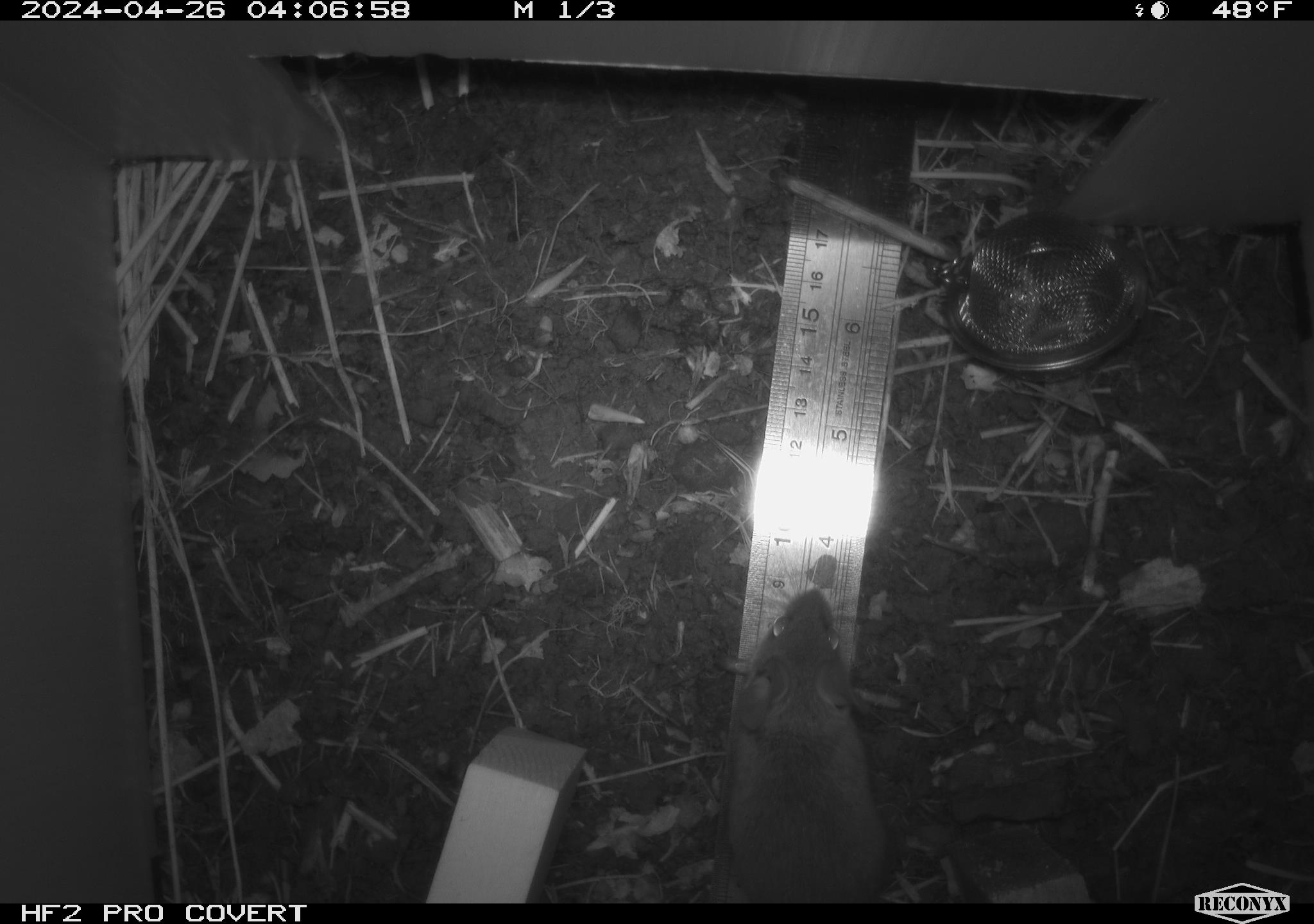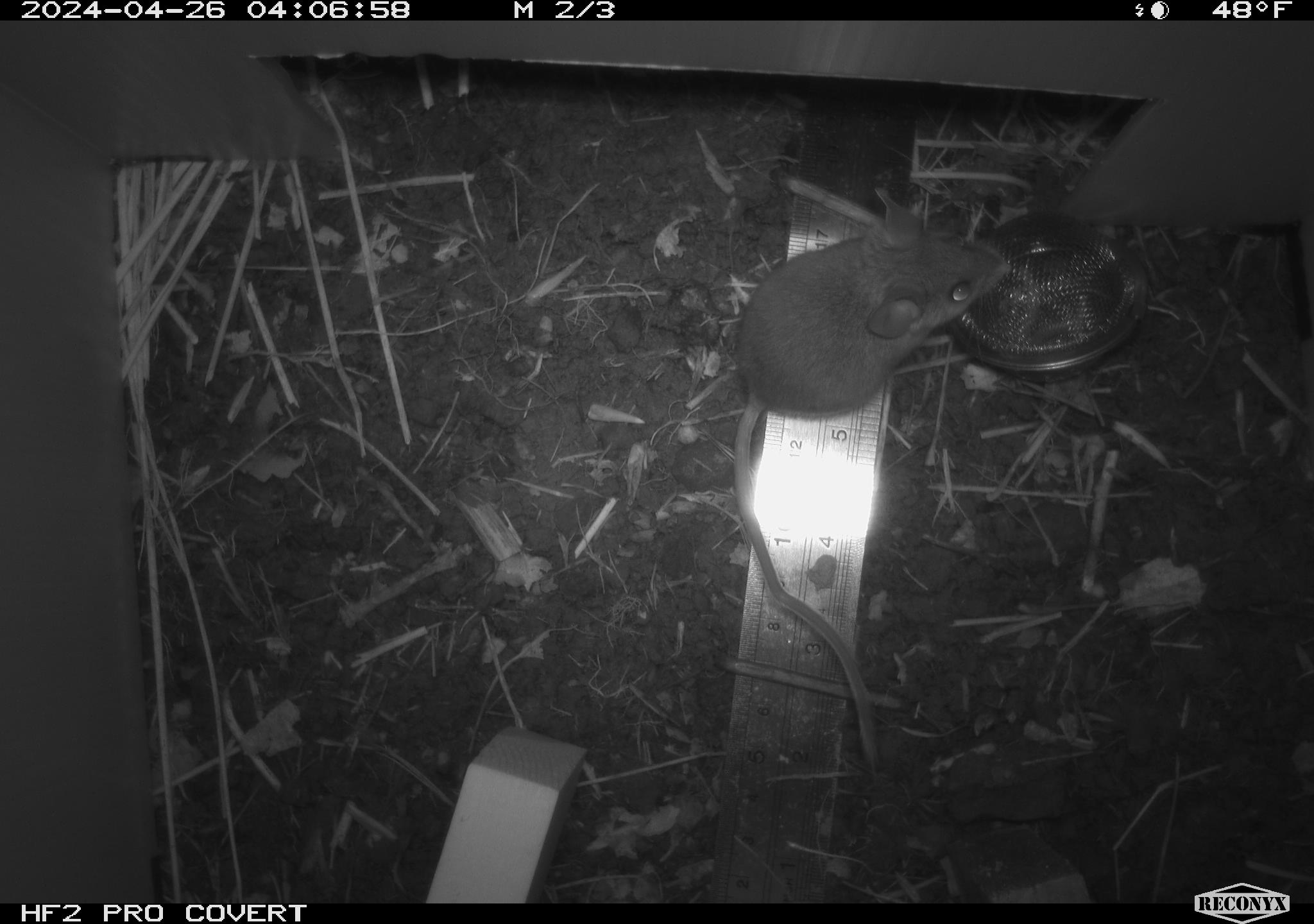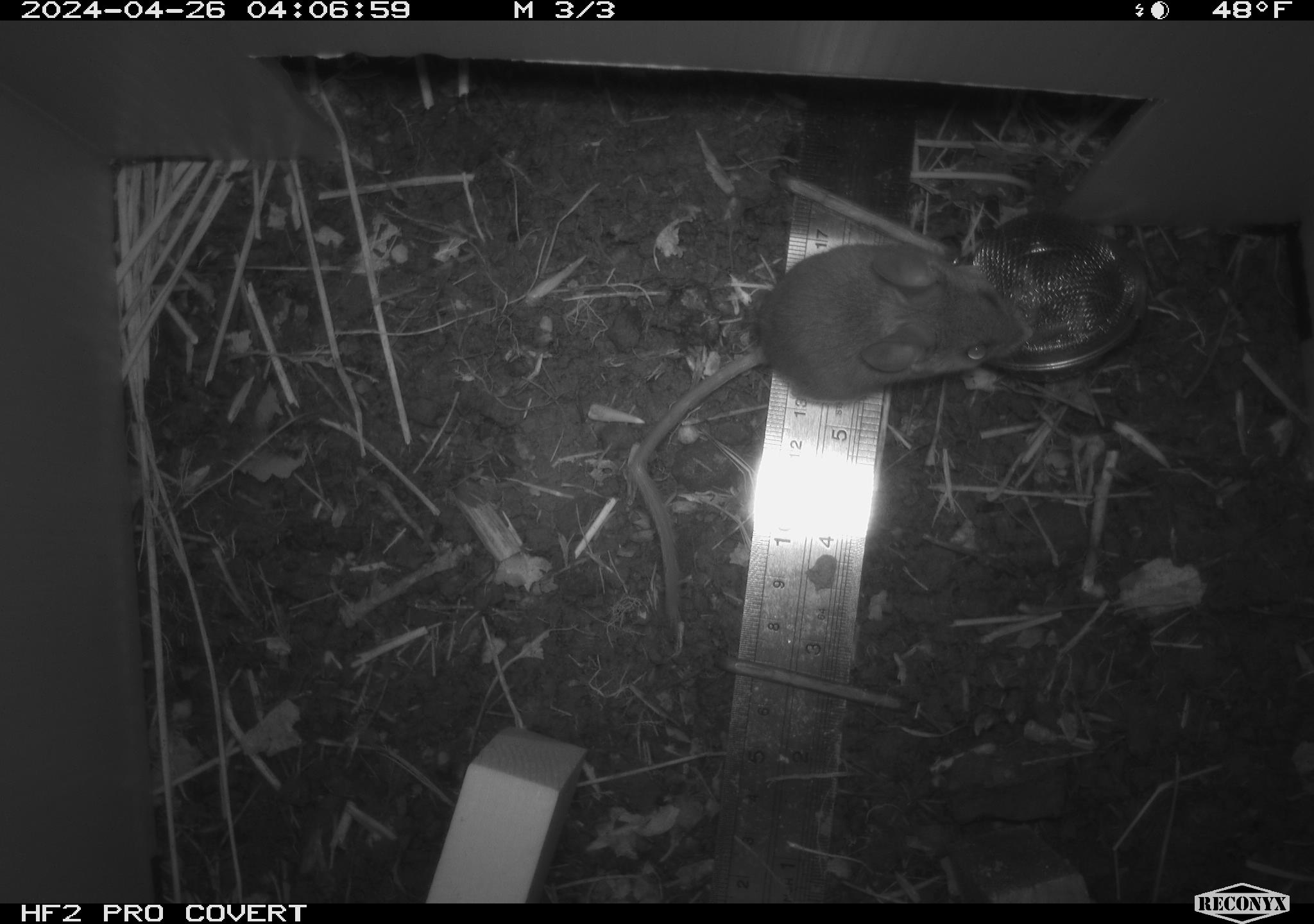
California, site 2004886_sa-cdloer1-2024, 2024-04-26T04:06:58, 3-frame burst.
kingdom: Animalia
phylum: Chordata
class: Mammalia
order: Rodentia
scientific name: Rodentia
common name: mouse species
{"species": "mouse species (Rodentia)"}